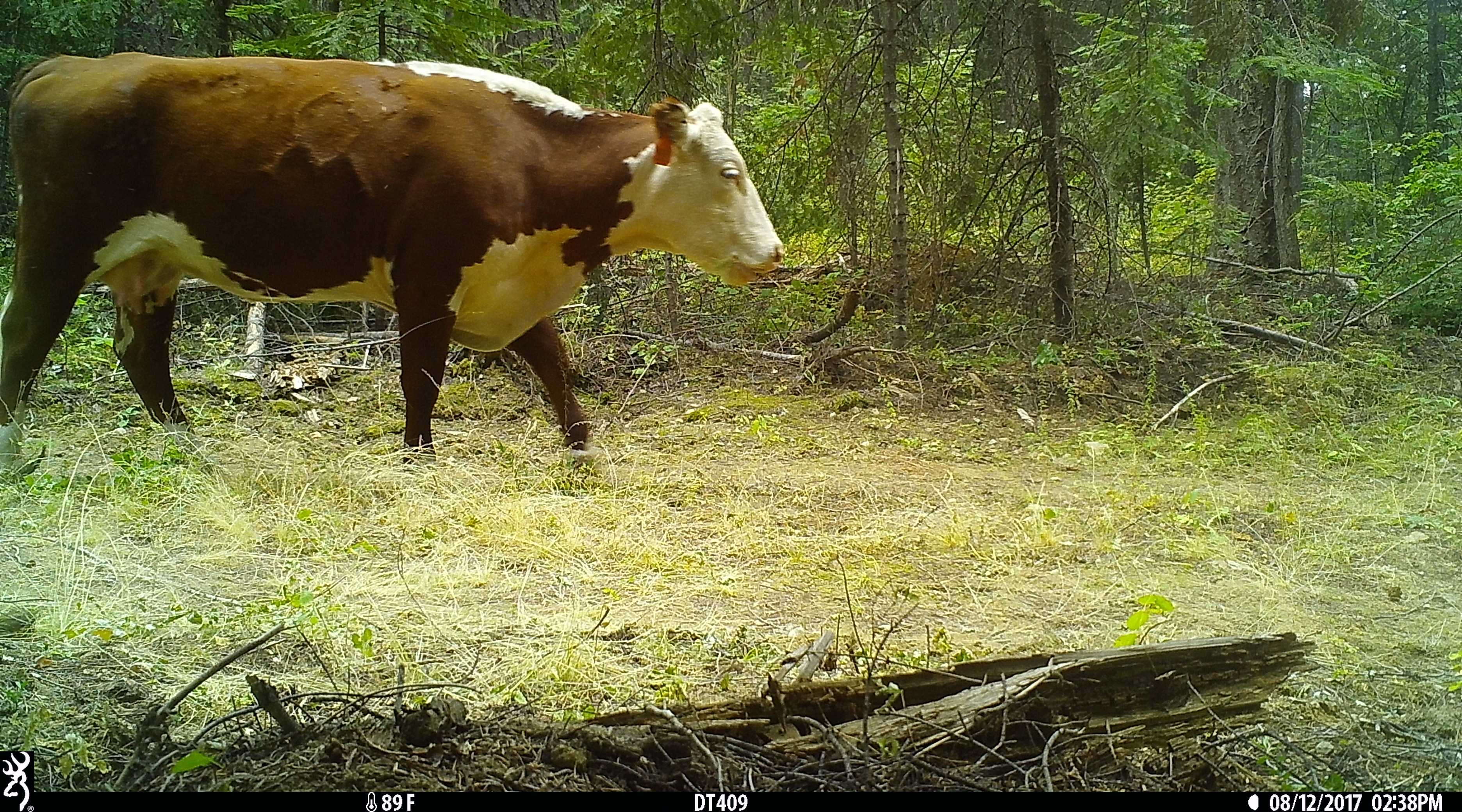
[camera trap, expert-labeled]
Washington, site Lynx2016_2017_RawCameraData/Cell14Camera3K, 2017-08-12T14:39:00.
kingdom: Animalia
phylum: Chordata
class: Mammalia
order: Artiodactyla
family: Bovidae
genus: Bos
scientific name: Bos taurus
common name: domestic cattle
Domestic cattle (Bos taurus). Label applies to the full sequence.